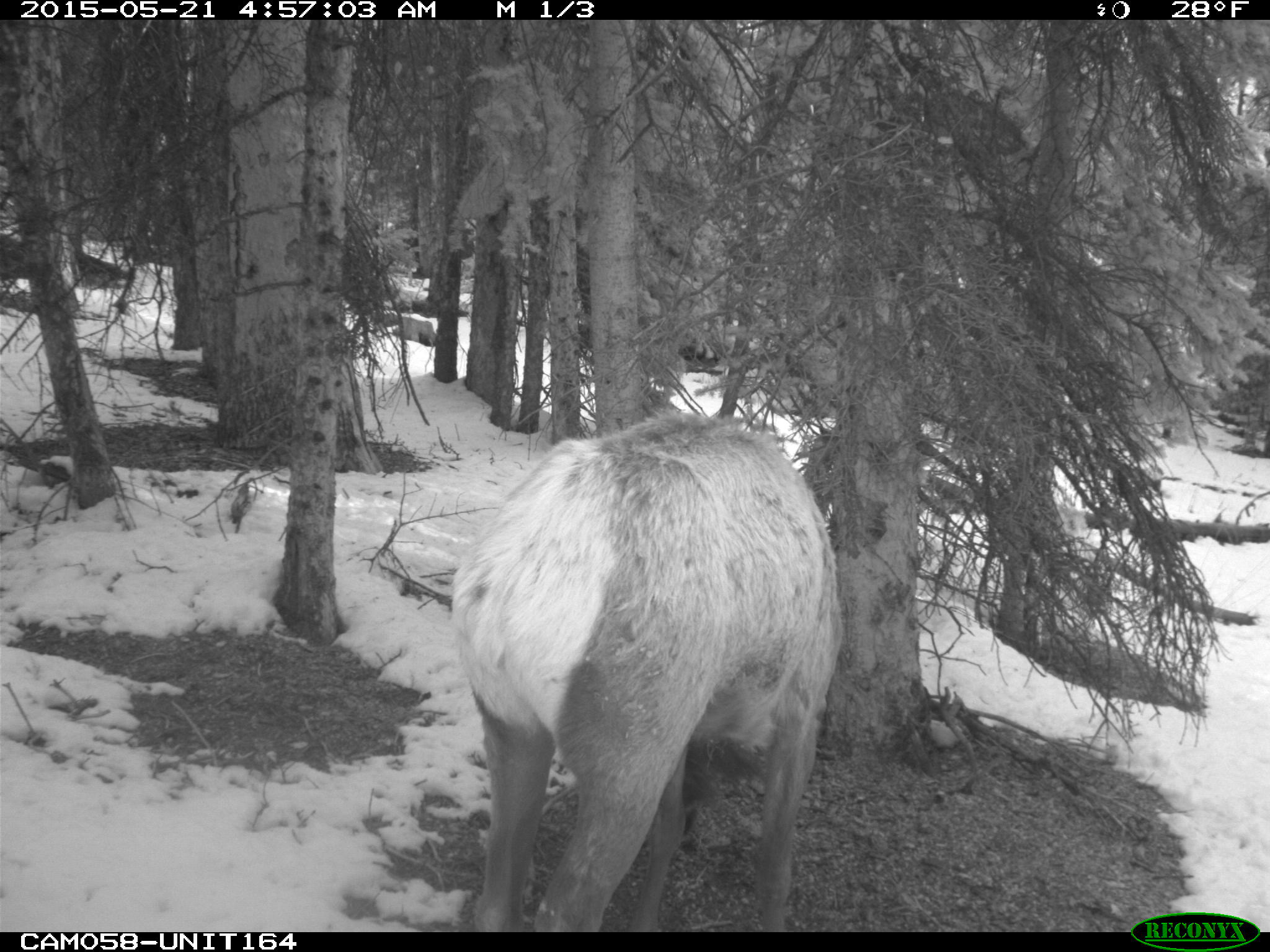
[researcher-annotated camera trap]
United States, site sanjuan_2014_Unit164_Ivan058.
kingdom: Animalia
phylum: Chordata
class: Mammalia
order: Artiodactyla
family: Cervidae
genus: Cervus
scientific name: Cervus elaphus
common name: red deer